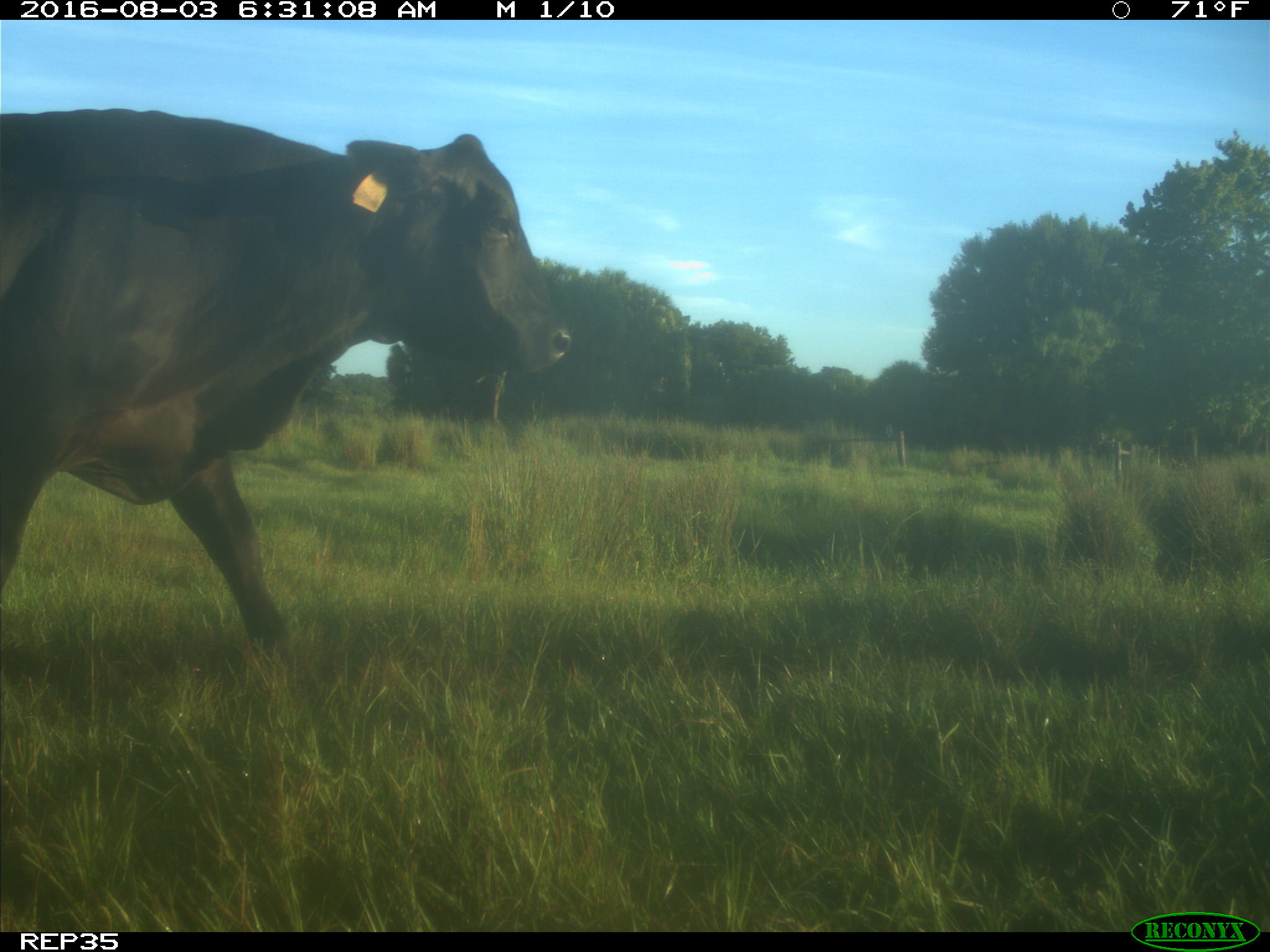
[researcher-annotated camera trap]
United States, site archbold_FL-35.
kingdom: Animalia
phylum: Chordata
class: Mammalia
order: Artiodactyla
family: Bovidae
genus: Bos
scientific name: Bos taurus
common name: domestic cow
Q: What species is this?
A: Bos taurus (domestic cow).